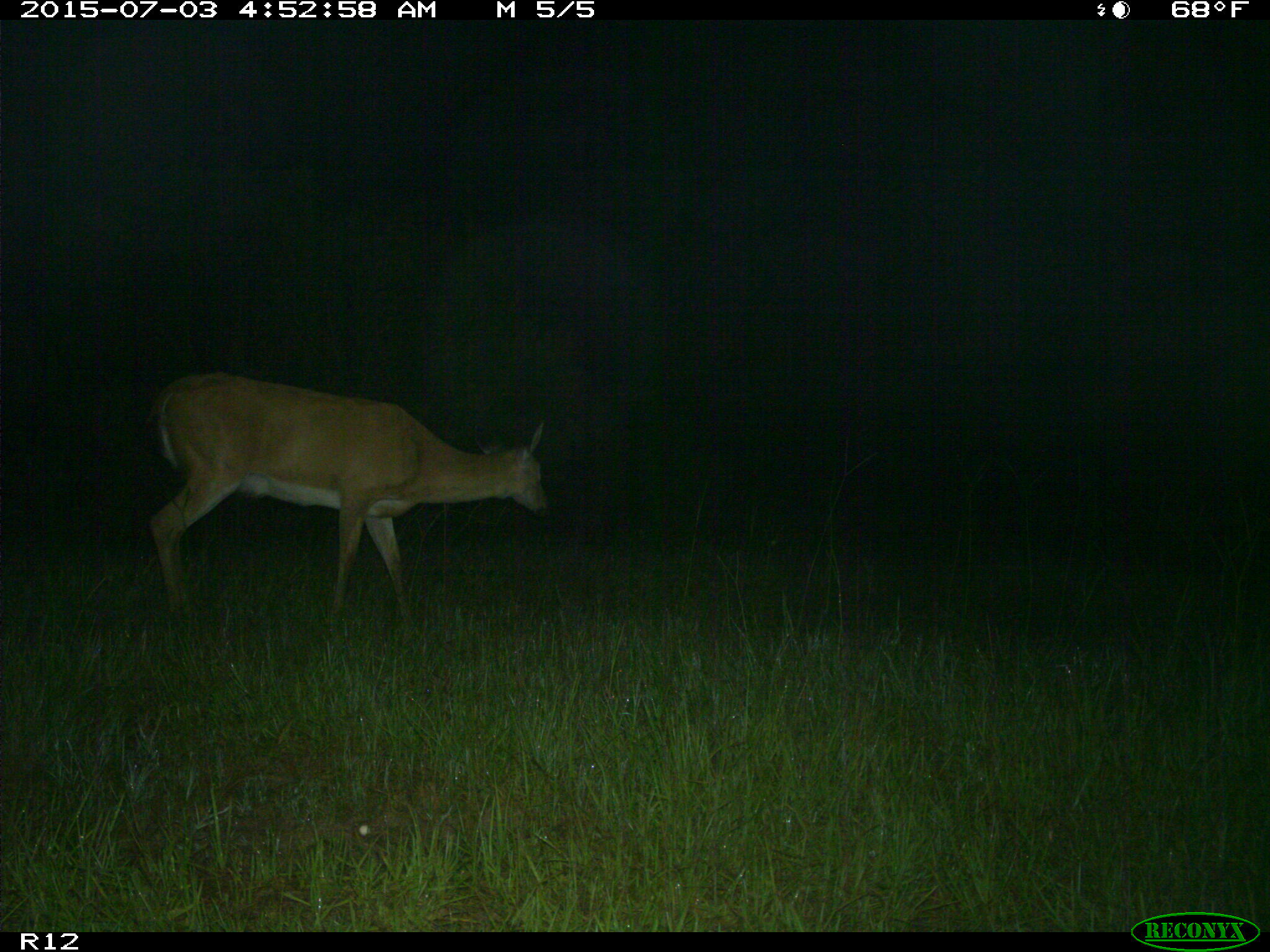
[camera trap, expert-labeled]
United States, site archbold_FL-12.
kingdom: Animalia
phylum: Chordata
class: Mammalia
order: Artiodactyla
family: Cervidae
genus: Odocoileus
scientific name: Odocoileus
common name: deer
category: unidentified deer